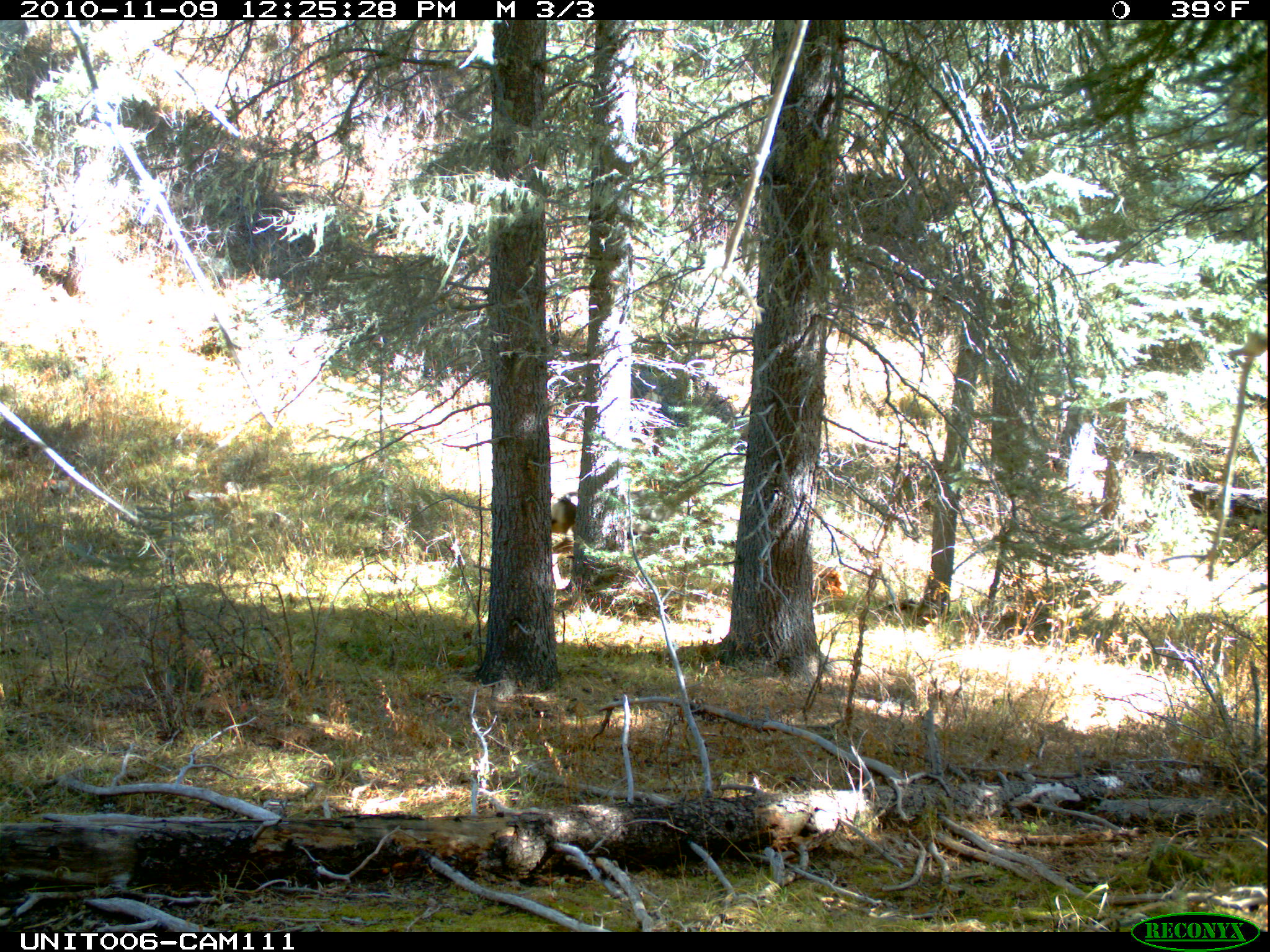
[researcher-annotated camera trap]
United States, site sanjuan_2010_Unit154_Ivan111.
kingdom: Animalia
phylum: Chordata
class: Mammalia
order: Artiodactyla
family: Cervidae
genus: Odocoileus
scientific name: Odocoileus hemionus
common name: mule deer